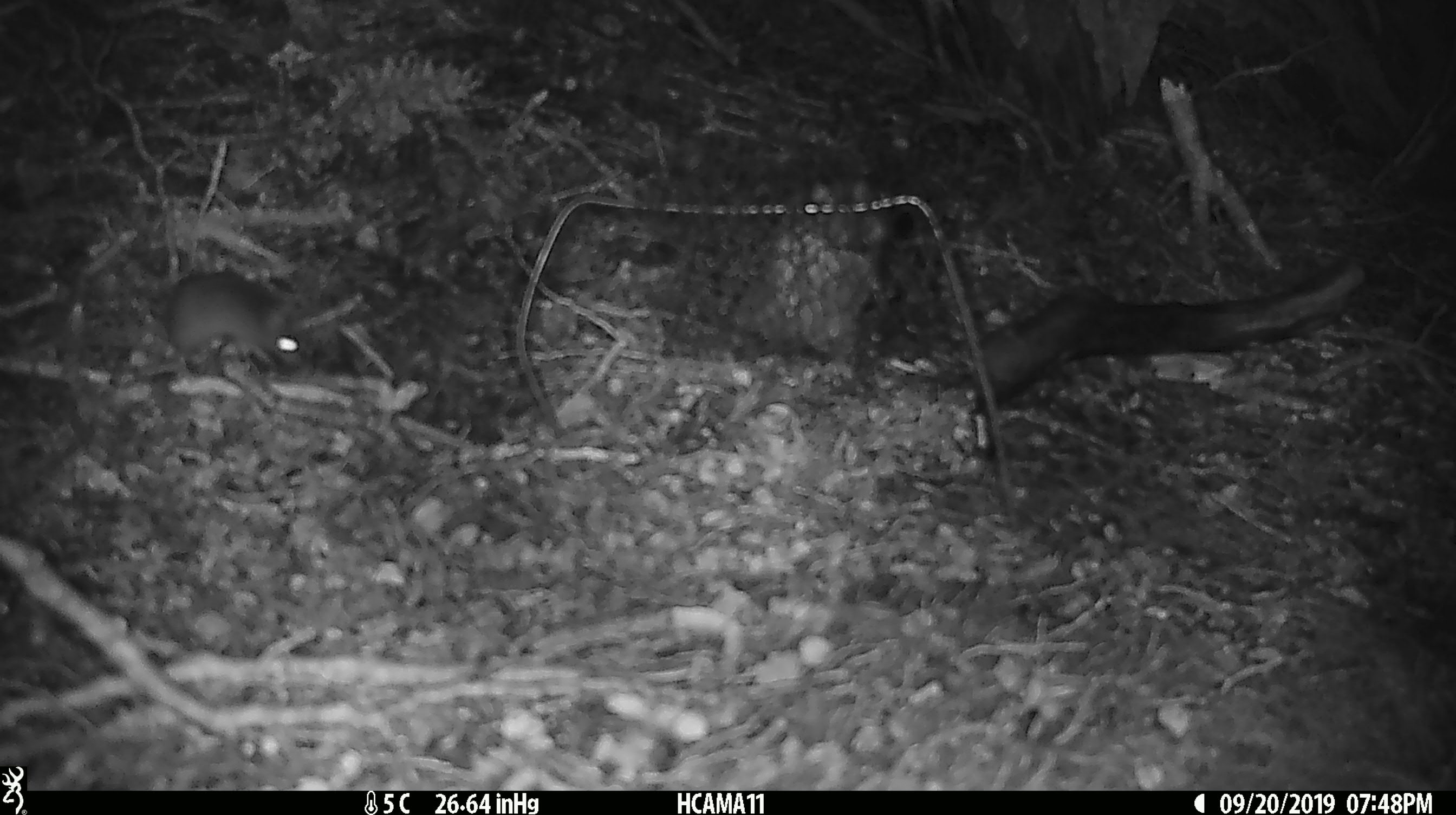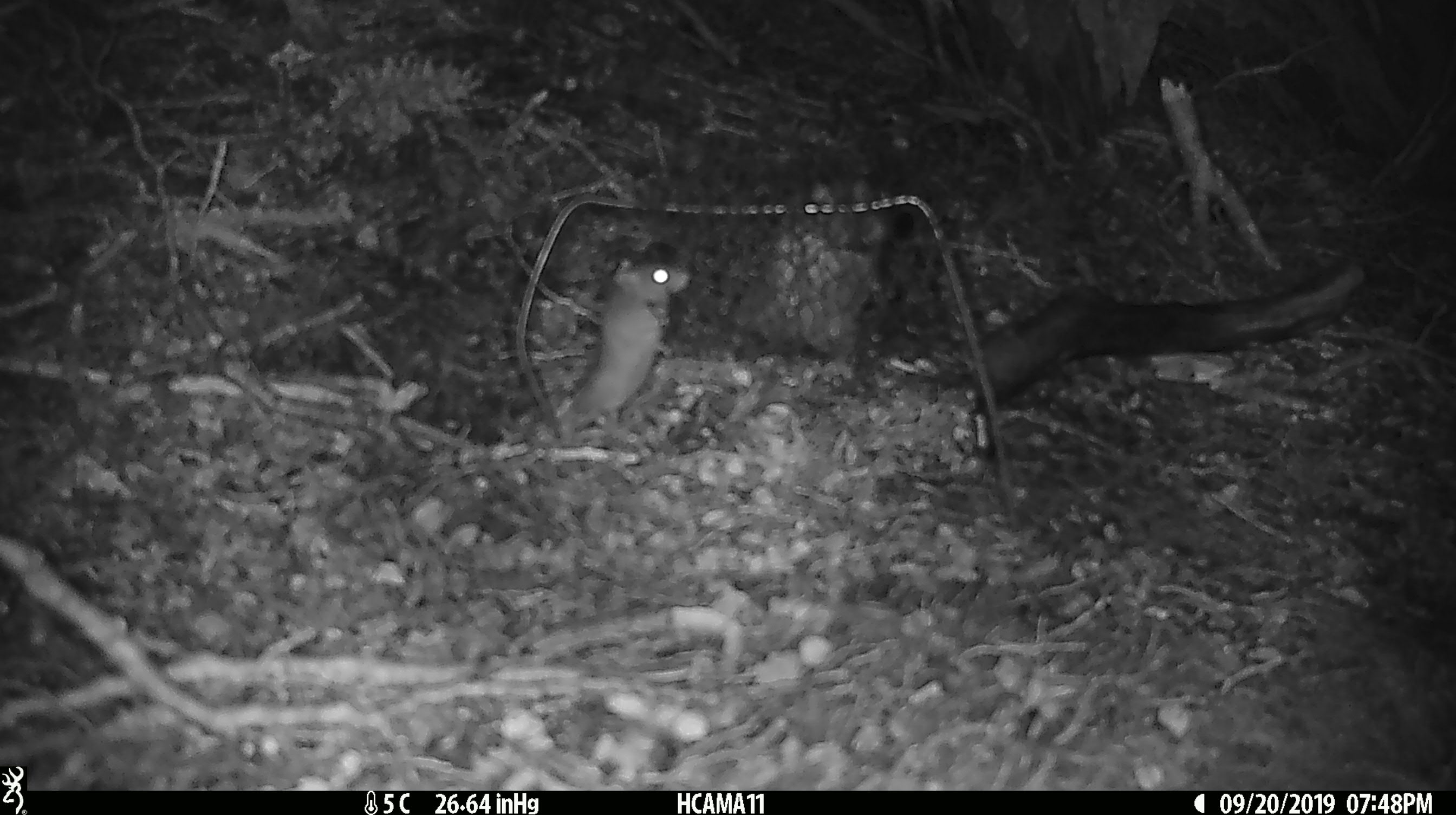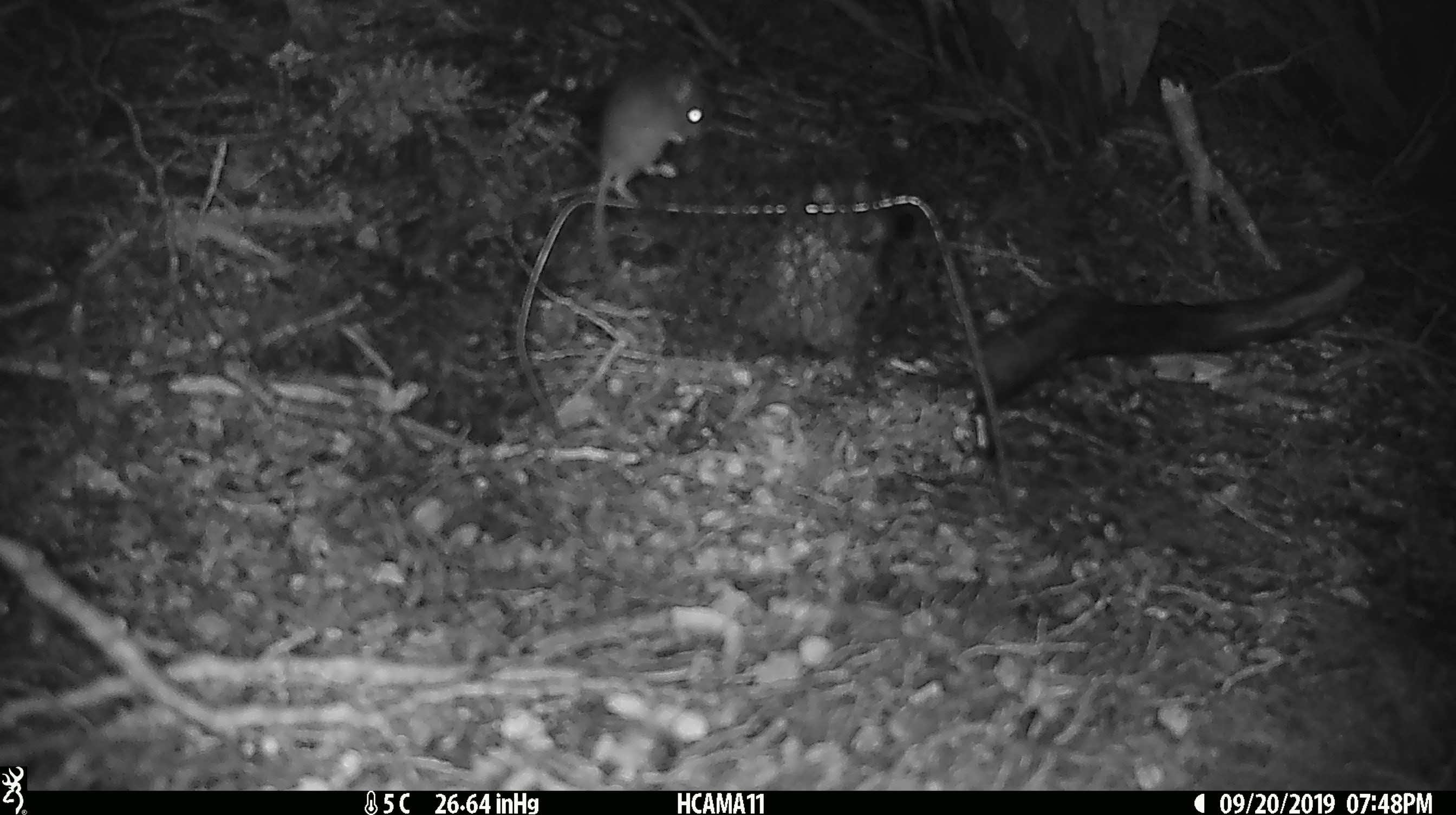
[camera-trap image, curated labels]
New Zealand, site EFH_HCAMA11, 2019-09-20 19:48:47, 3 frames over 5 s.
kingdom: Animalia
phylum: Chordata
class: Mammalia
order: Rodentia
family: Muridae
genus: Mus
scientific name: Mus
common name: mouse